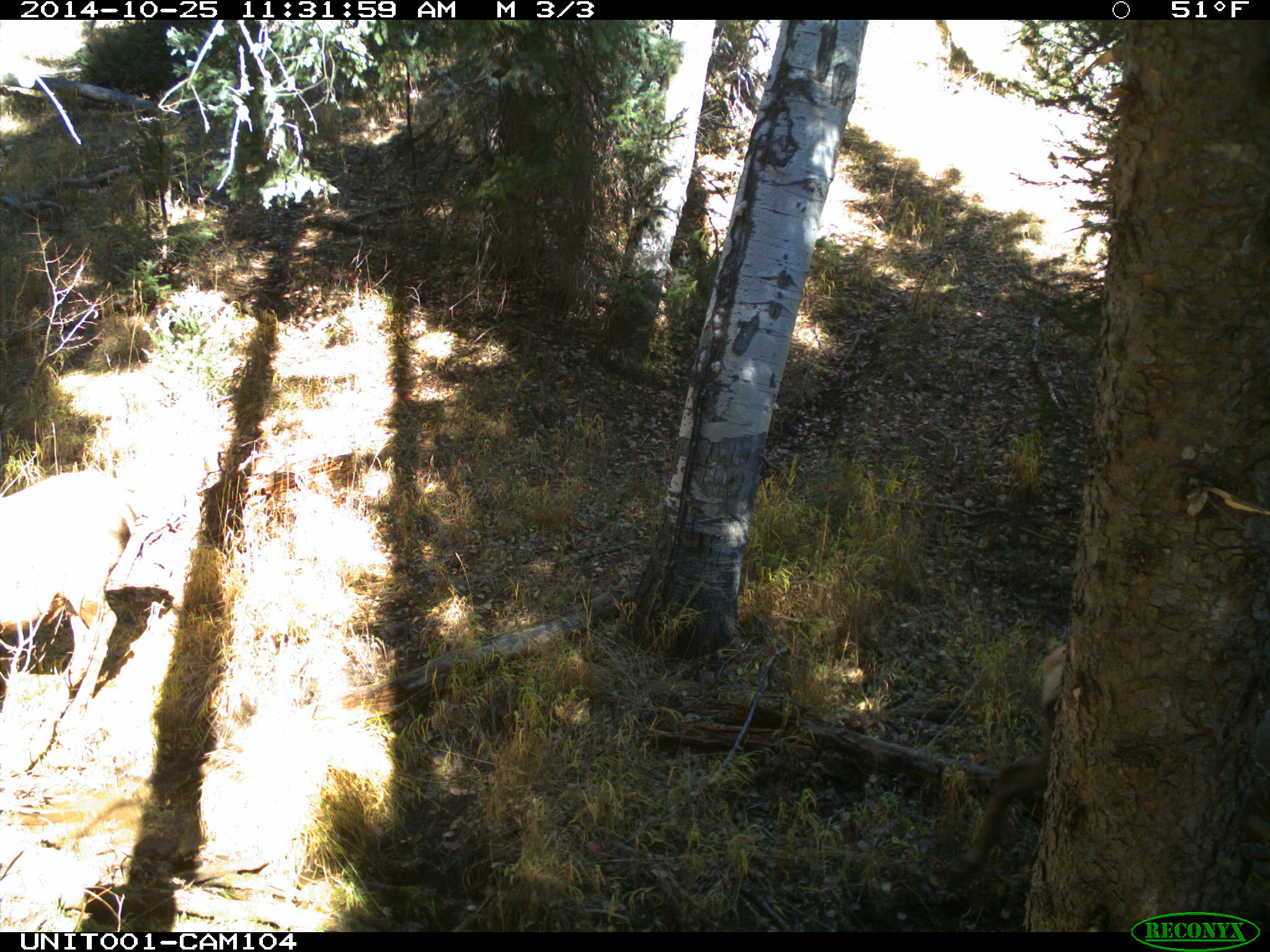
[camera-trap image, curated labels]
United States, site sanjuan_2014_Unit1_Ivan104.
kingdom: Animalia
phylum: Chordata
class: Mammalia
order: Artiodactyla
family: Cervidae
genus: Cervus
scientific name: Cervus elaphus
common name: red deer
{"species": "Cervus elaphus (red deer)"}